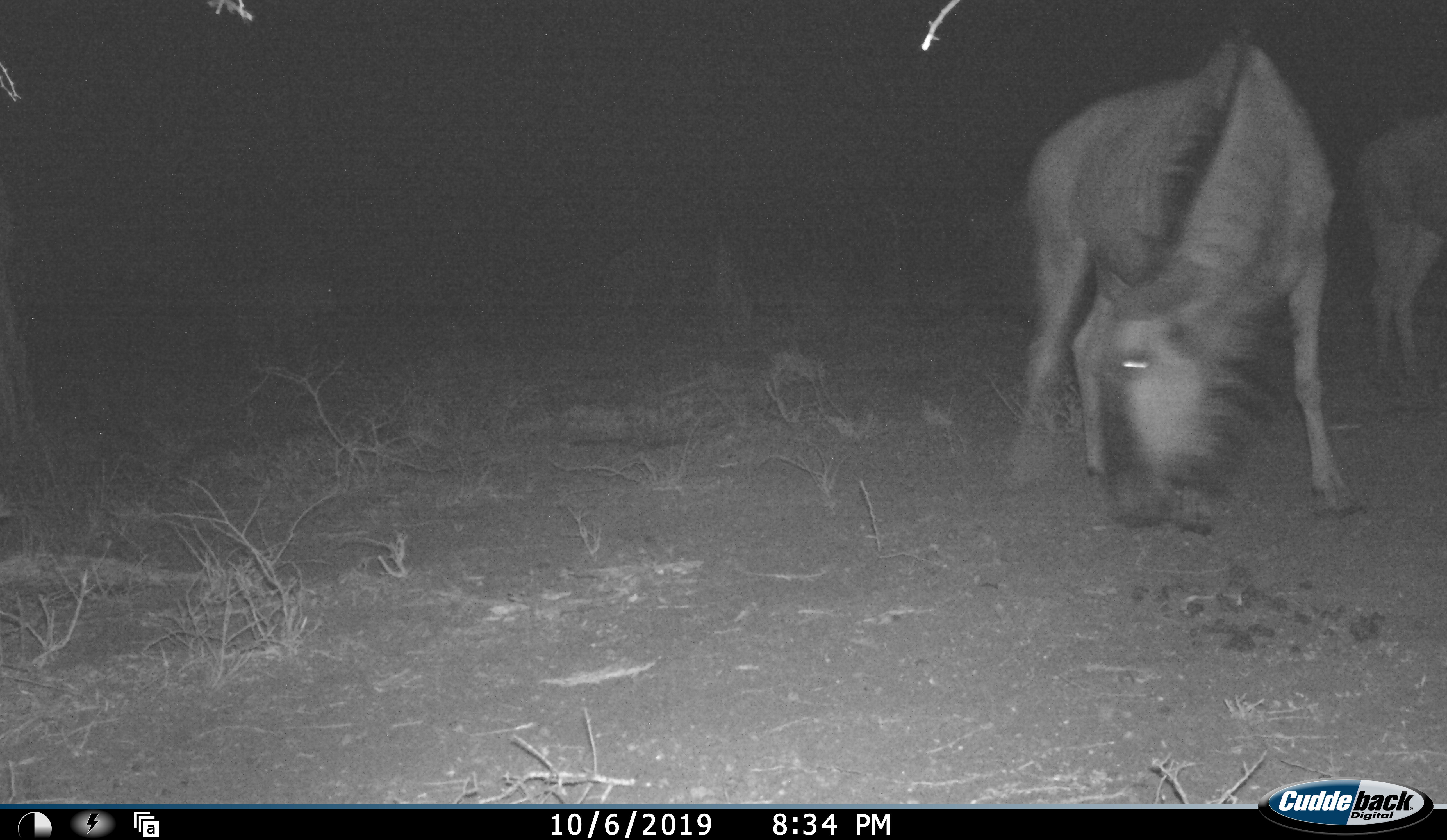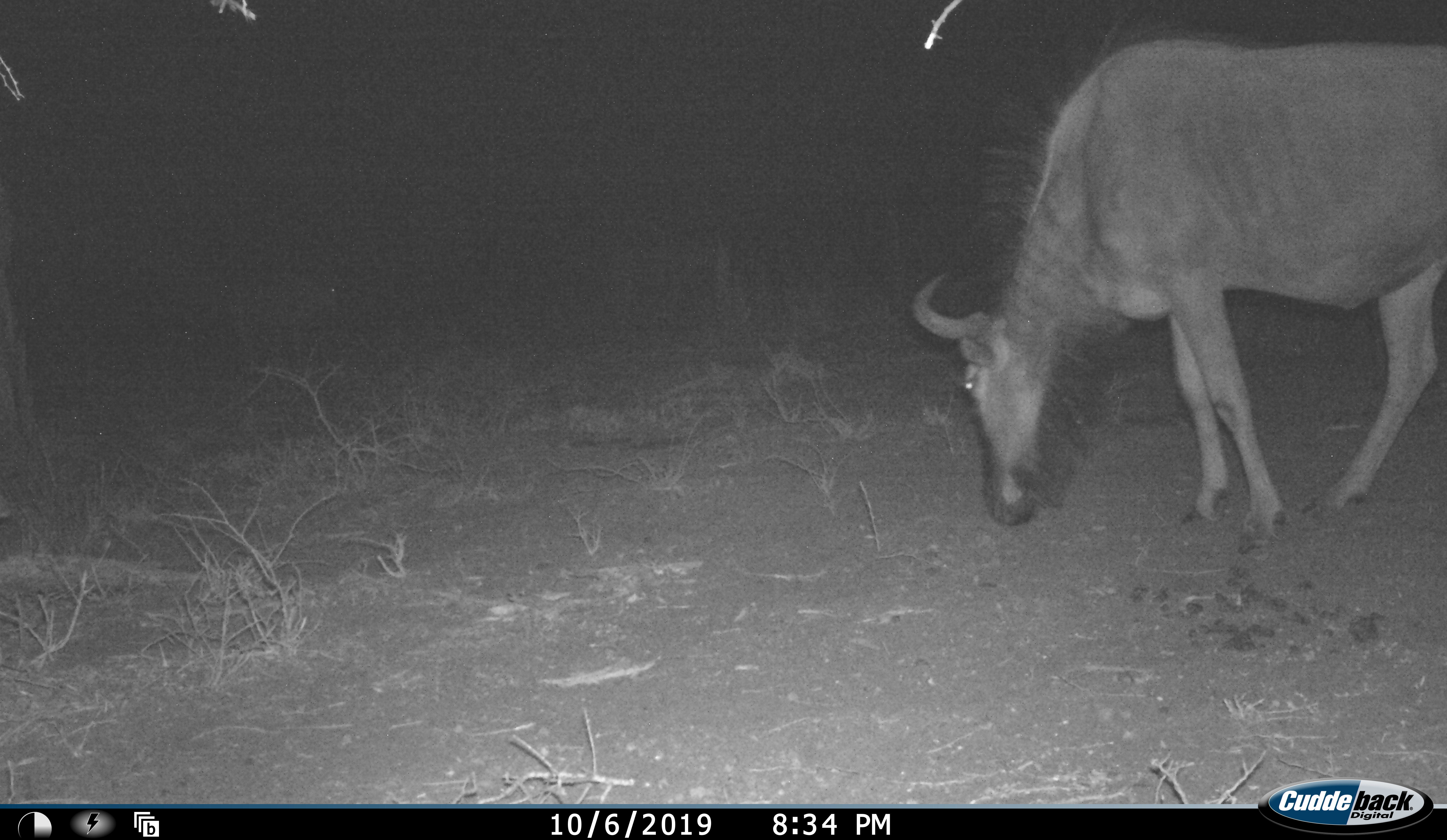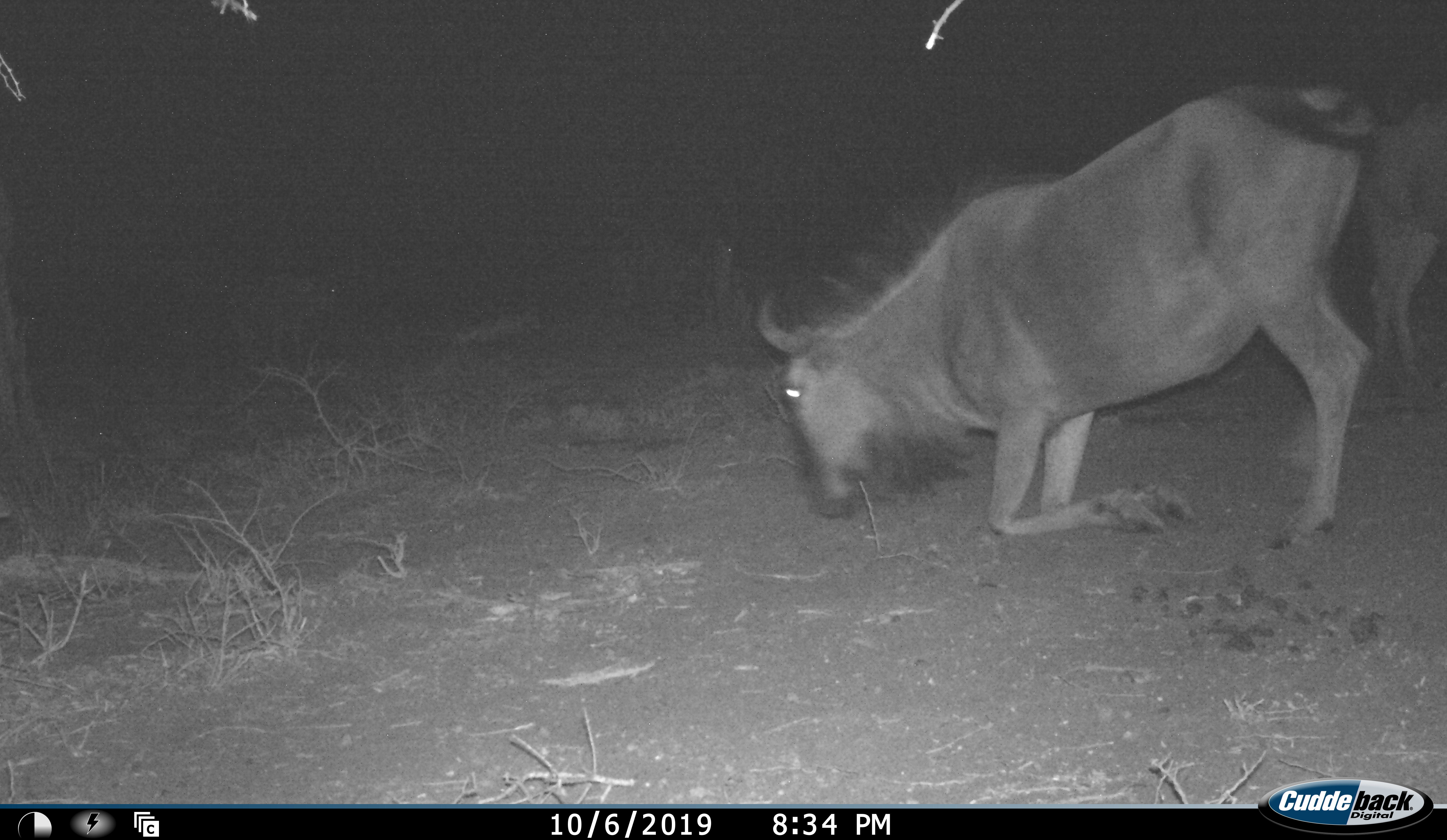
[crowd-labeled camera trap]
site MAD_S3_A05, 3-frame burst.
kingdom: Animalia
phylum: Chordata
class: Mammalia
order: Artiodactyla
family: Bovidae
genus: Connochaetes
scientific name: Connochaetes taurinus taurinus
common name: blue wildebeest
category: wildebeestblue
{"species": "wildebeestblue (blue wildebeest) (Connochaetes taurinus taurinus)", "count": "2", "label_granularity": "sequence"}